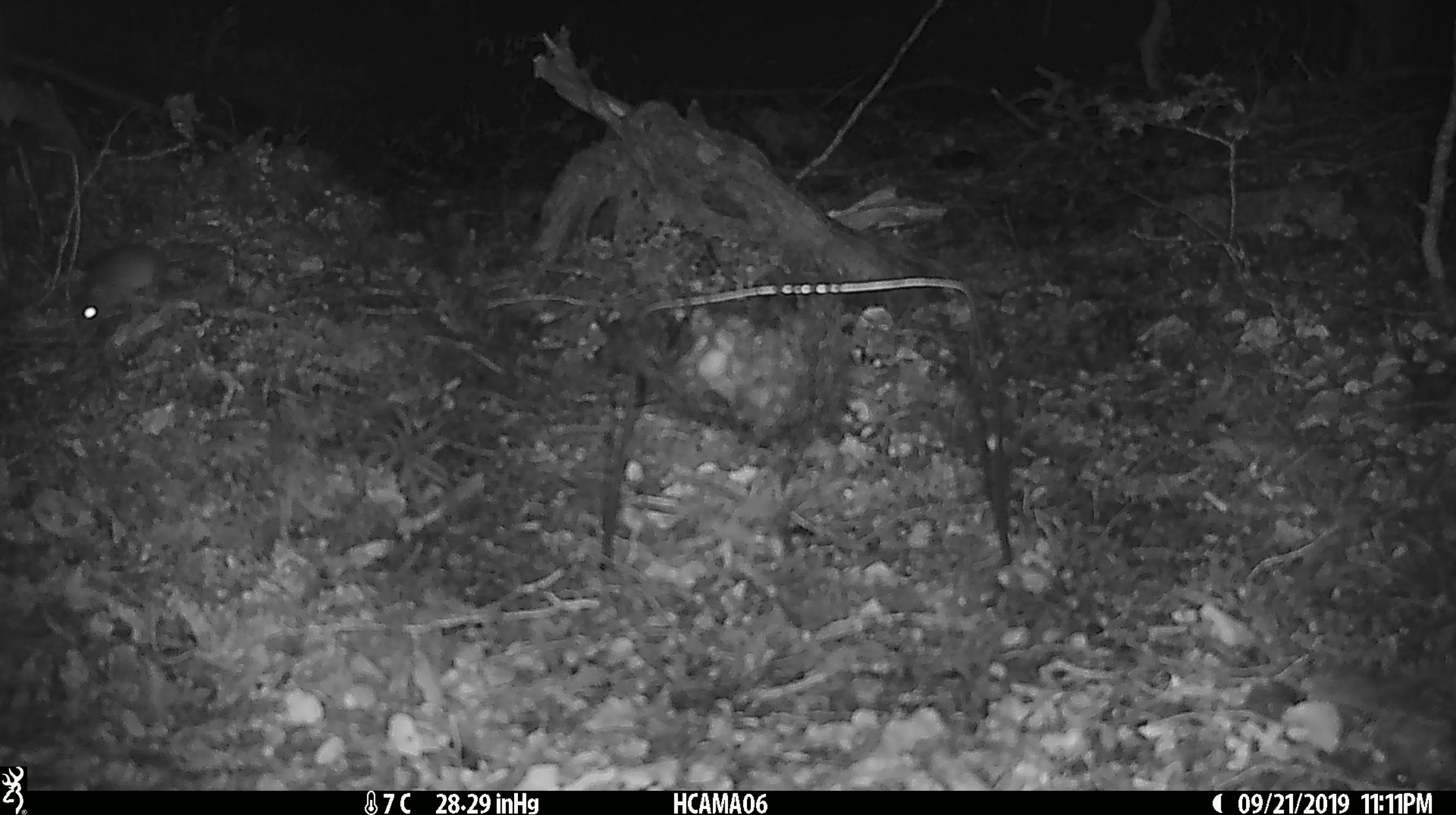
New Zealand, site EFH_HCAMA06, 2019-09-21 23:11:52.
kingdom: Animalia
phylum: Chordata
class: Mammalia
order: Rodentia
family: Muridae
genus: Mus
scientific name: Mus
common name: mouse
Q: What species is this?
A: Mouse (Mus).